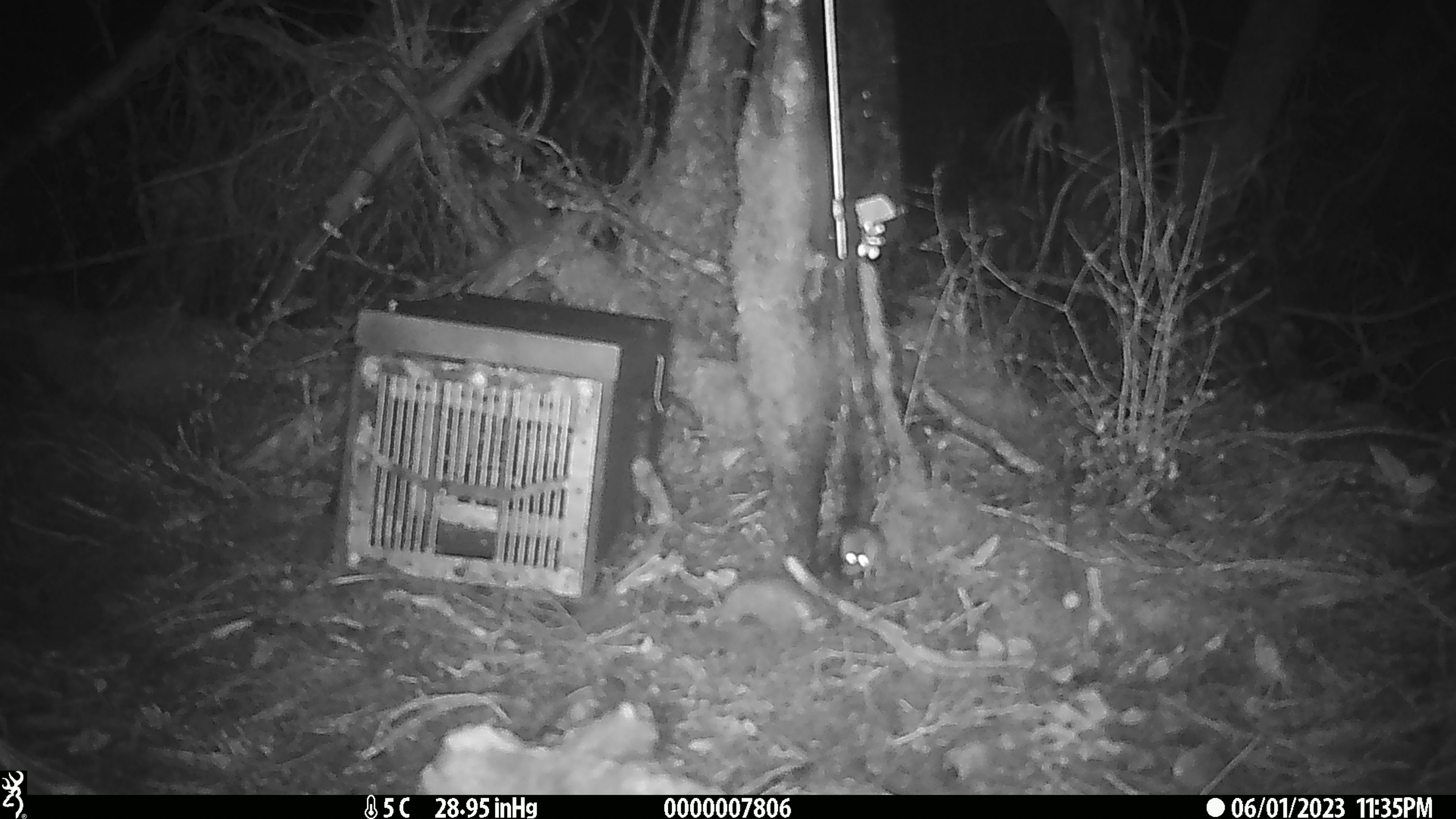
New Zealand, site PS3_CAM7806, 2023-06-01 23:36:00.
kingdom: Animalia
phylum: Chordata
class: Mammalia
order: Rodentia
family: Muridae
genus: Mus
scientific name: Mus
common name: mouse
Mouse (Mus).